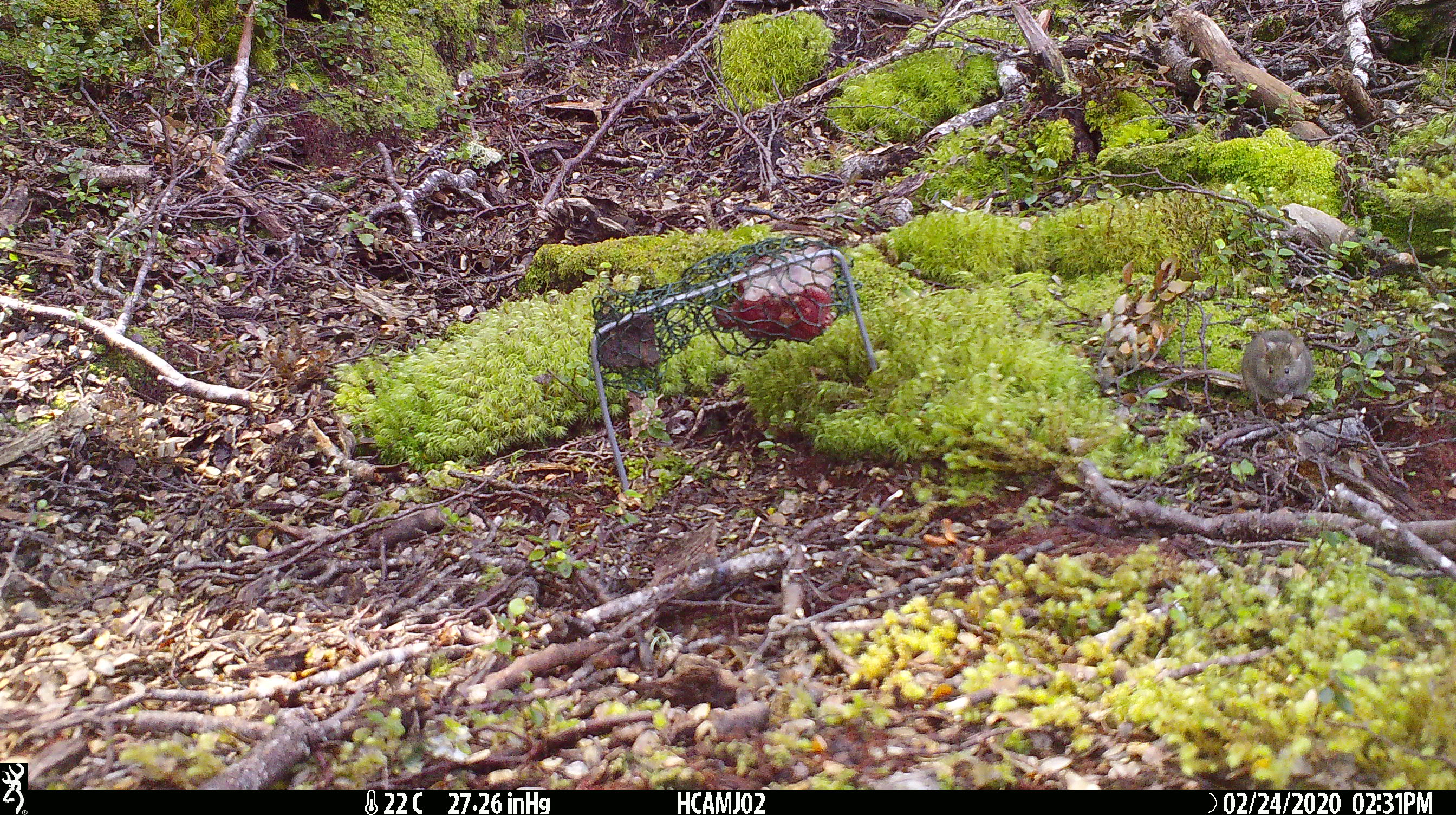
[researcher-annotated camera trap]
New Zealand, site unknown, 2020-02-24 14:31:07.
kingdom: Animalia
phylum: Chordata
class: Mammalia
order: Rodentia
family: Muridae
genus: Mus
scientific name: Mus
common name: mouse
Mouse (Mus).